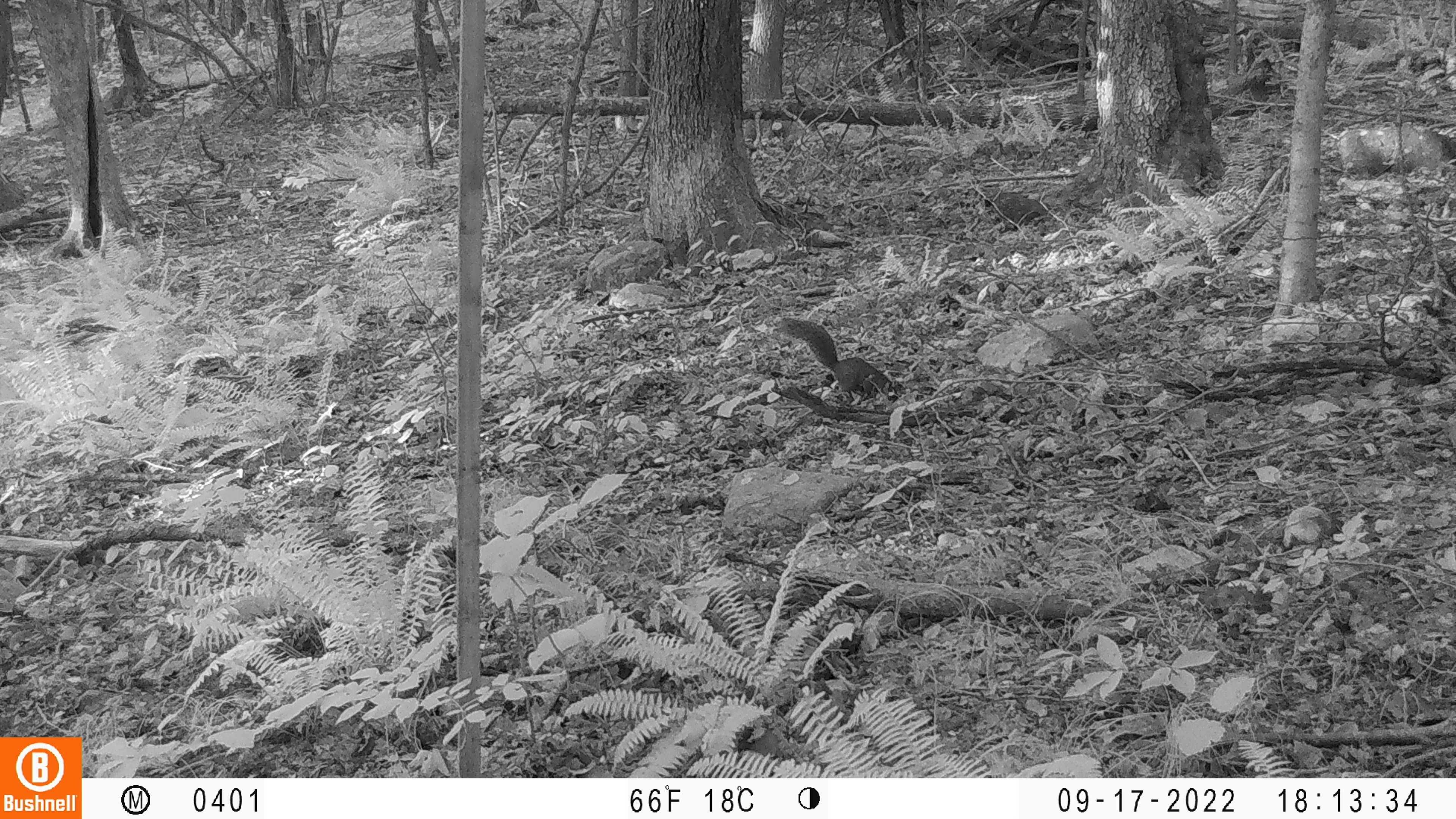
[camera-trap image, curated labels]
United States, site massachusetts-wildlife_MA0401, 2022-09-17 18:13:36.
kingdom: Animalia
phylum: Chordata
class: Mammalia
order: Rodentia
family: Sciuridae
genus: Sciurus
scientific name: Sciurus carolinensis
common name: gray squirrel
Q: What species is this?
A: Gray squirrel (Sciurus carolinensis).